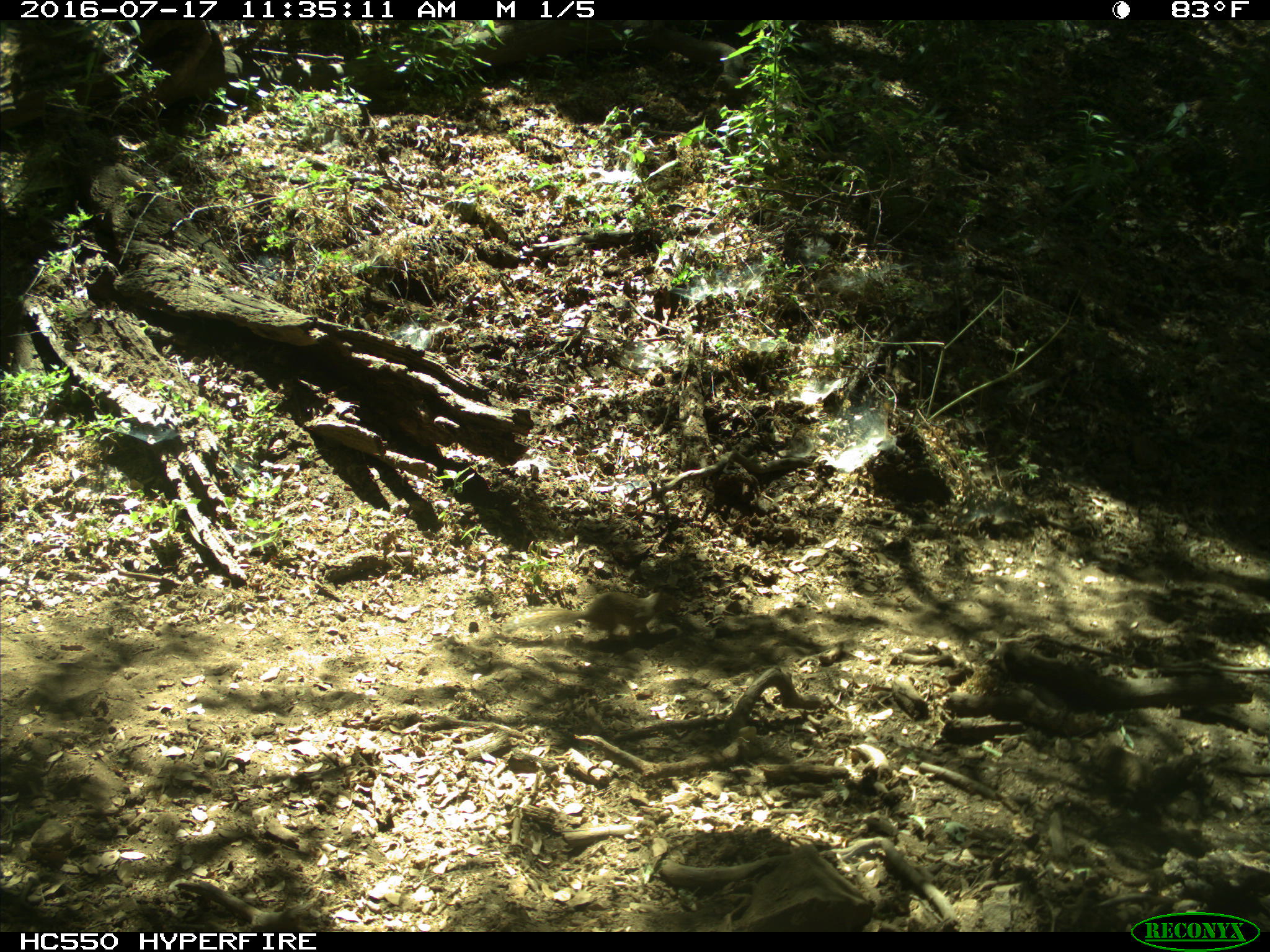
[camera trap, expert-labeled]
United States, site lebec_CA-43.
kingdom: Animalia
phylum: Chordata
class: Mammalia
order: Rodentia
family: Sciuridae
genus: Otospermophilus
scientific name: Otospermophilus beecheyi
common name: california ground squirrel